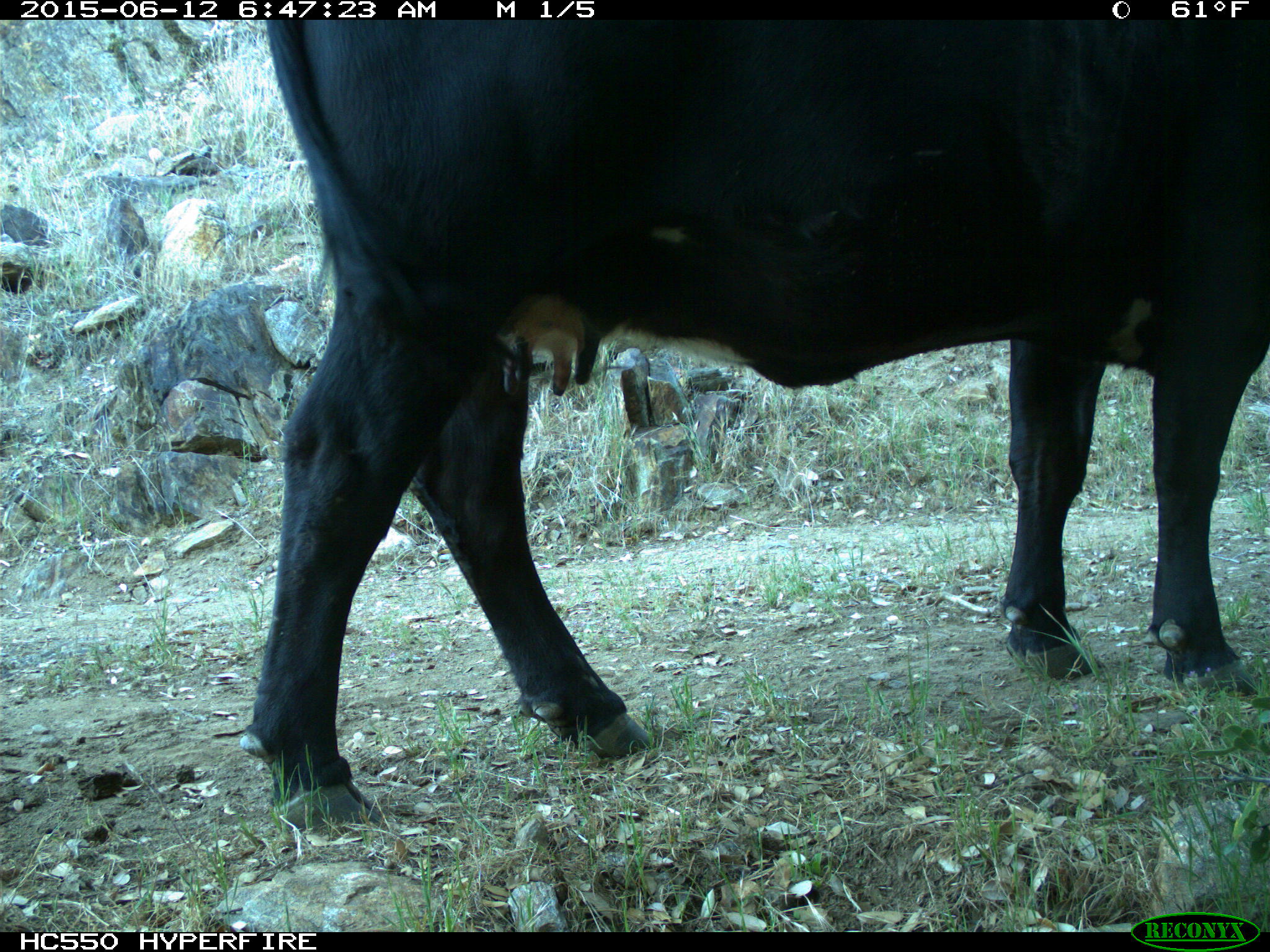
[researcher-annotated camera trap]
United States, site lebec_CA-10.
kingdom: Animalia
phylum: Chordata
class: Mammalia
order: Artiodactyla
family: Bovidae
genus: Bos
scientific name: Bos taurus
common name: domestic cow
Bos taurus (domestic cow).